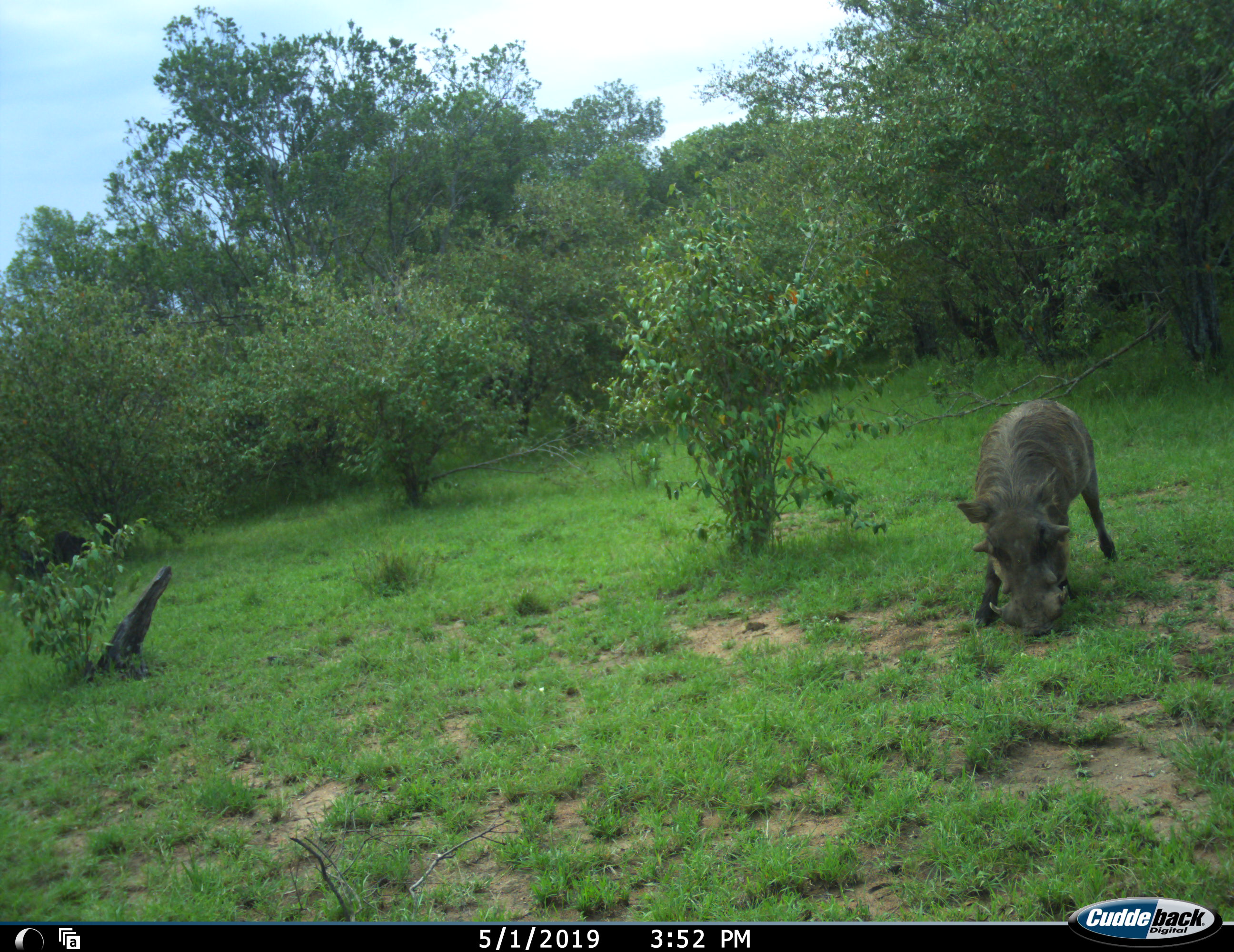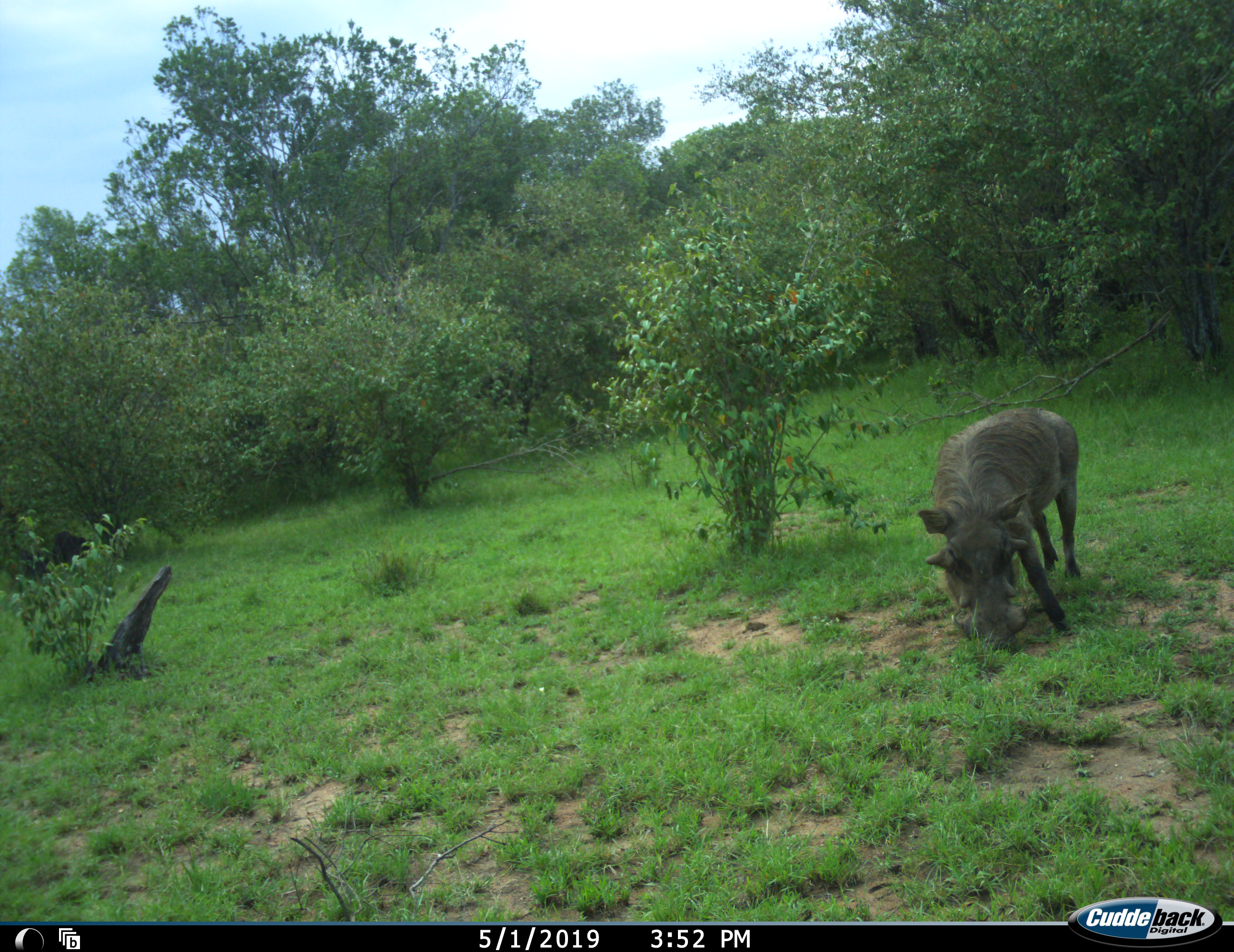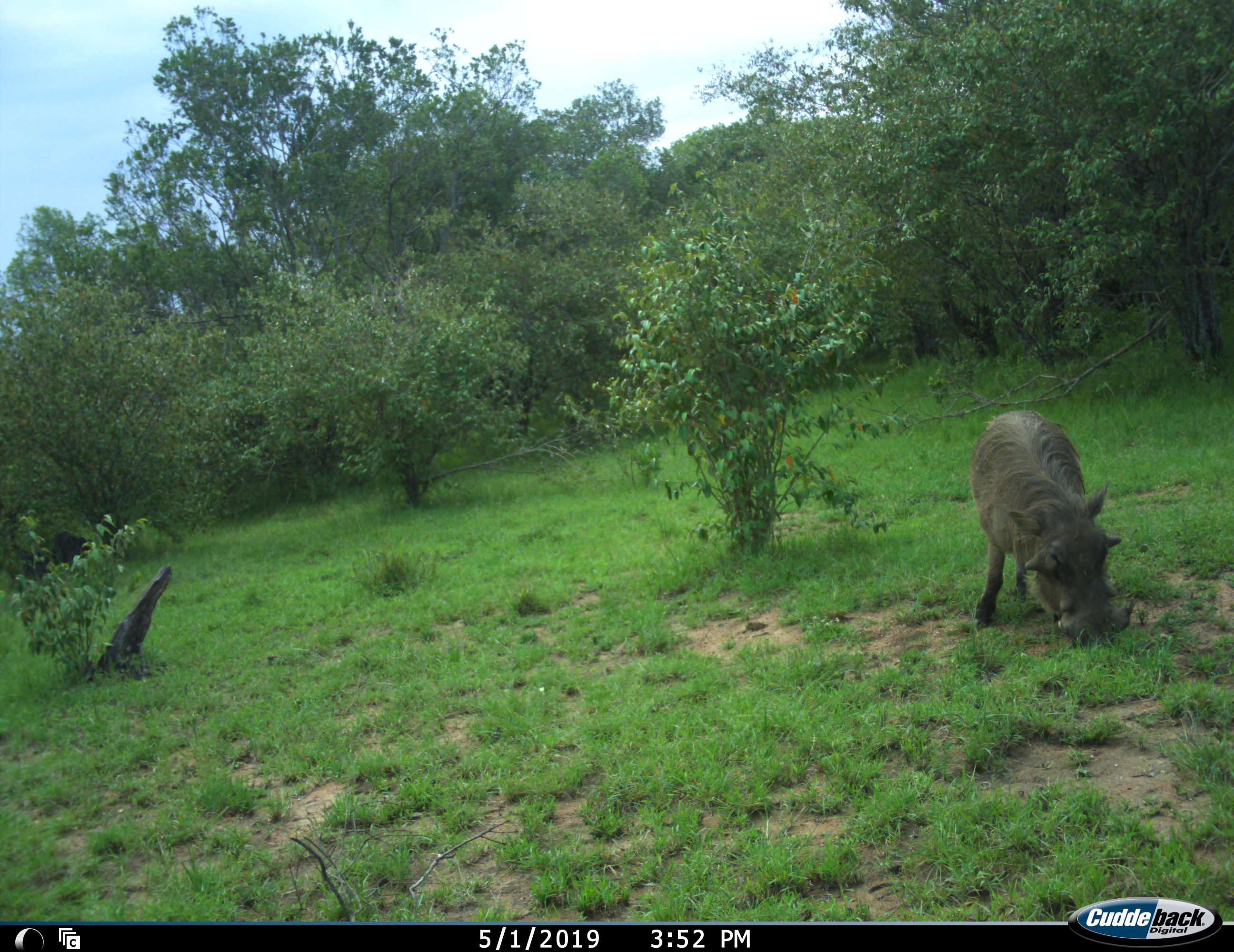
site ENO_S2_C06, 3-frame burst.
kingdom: Animalia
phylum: Chordata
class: Mammalia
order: Artiodactyla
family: Suidae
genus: Phacochoerus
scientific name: Phacochoerus africanus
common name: warthog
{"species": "warthog (Phacochoerus africanus)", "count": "1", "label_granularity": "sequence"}